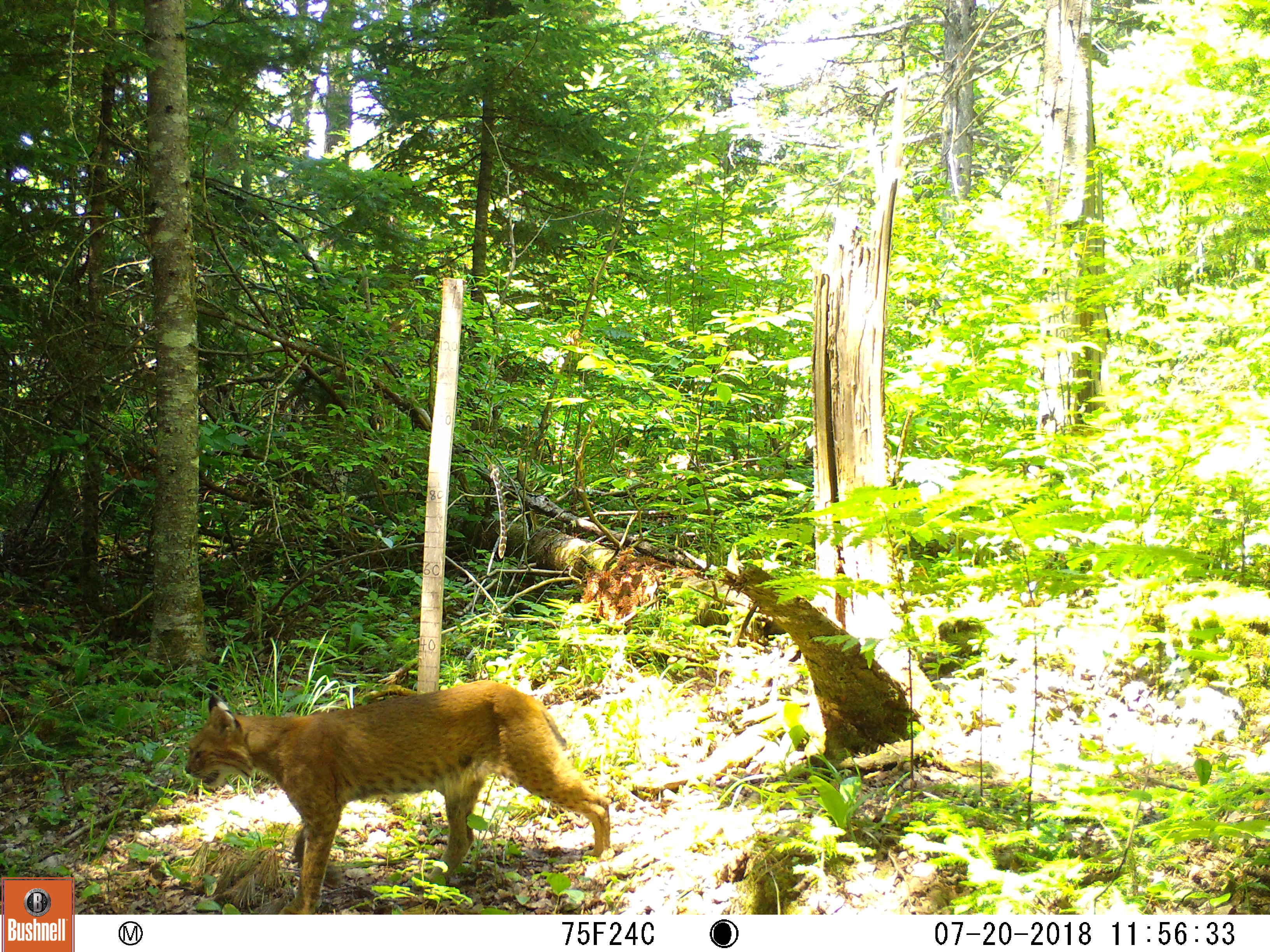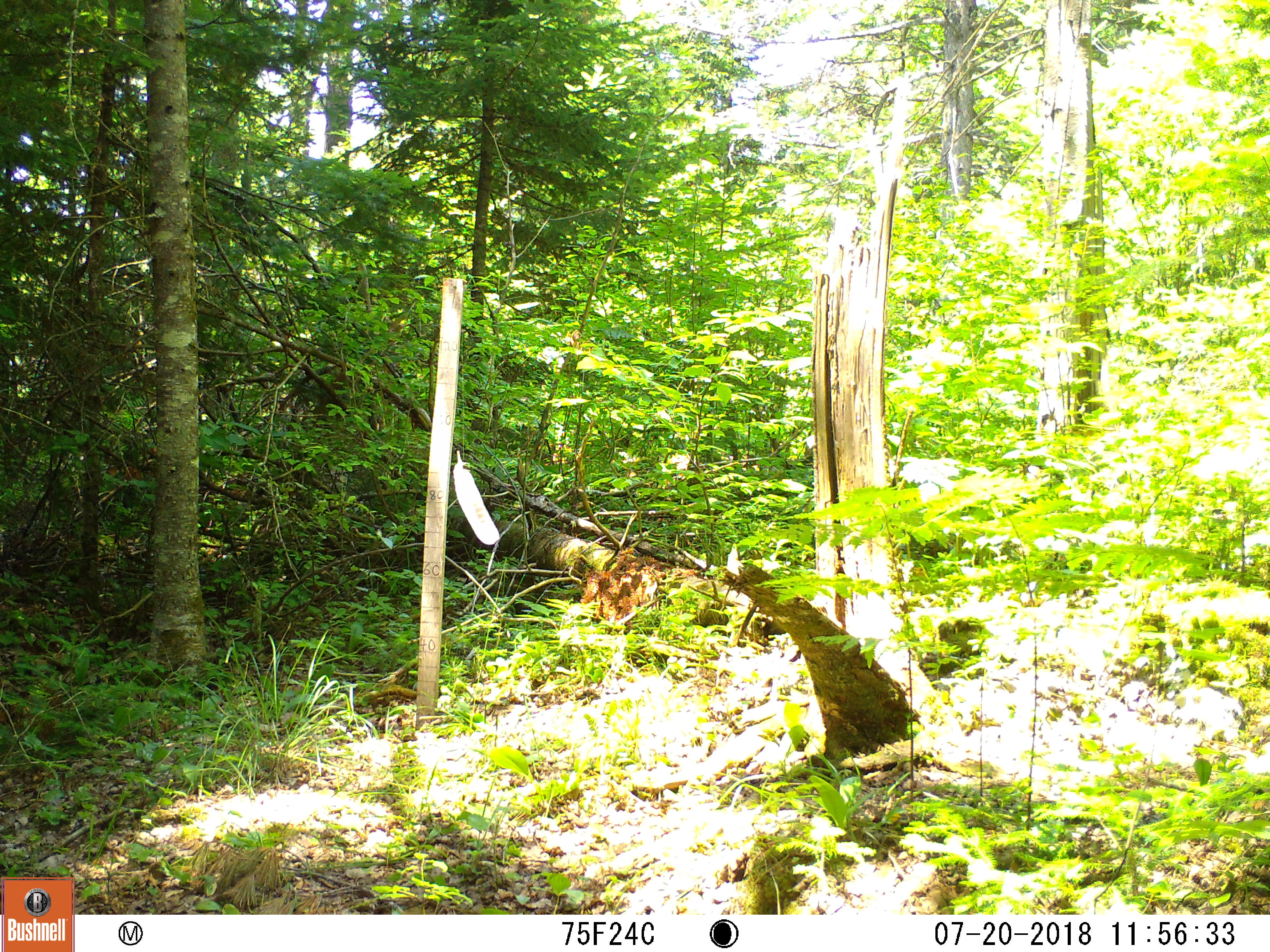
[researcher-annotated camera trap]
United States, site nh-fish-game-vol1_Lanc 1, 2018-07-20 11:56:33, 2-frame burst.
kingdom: Animalia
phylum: Chordata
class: Mammalia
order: Carnivora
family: Felidae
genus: Lynx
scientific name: Lynx rufus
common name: bobcat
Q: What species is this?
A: Bobcat (Lynx rufus).